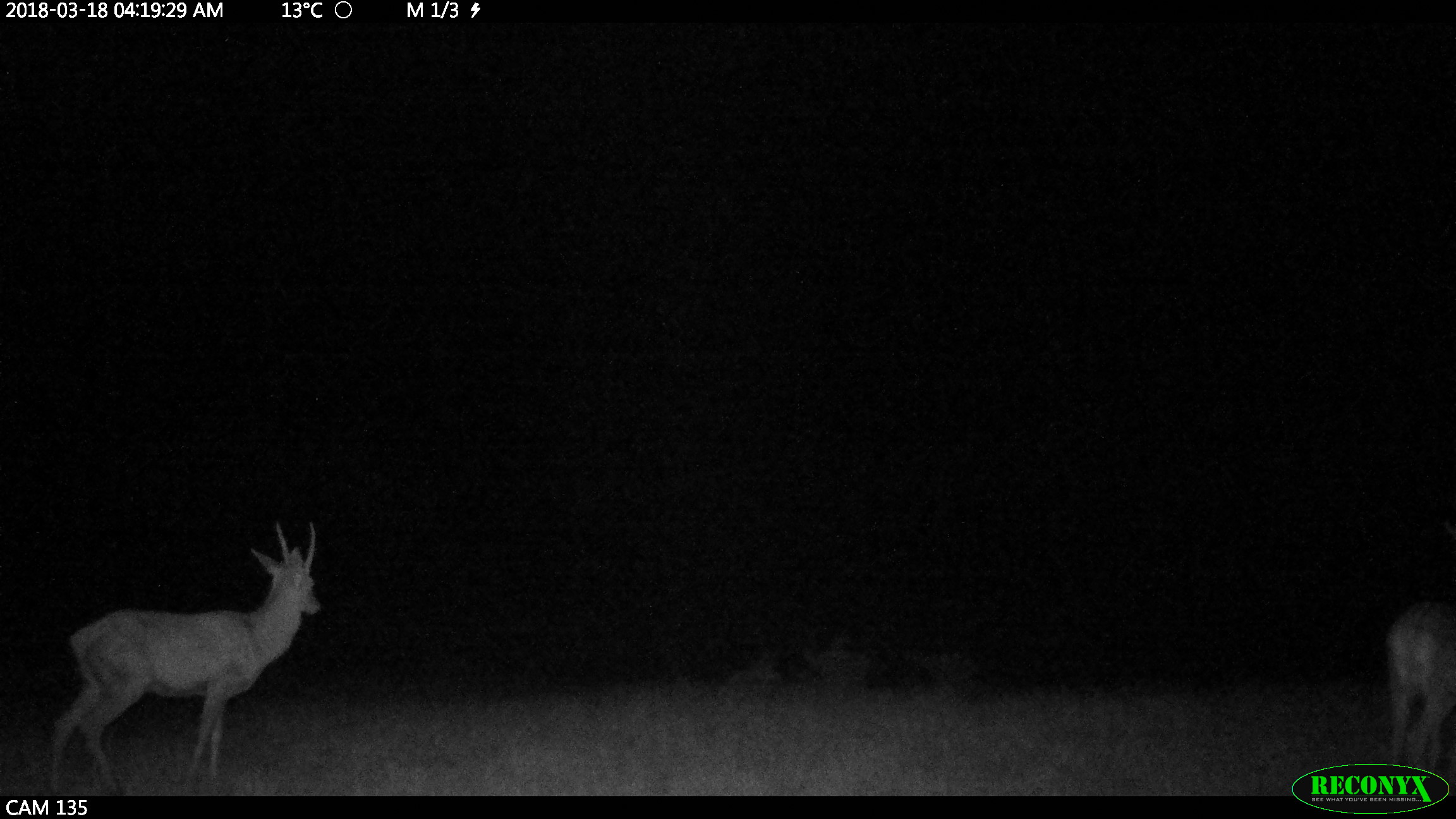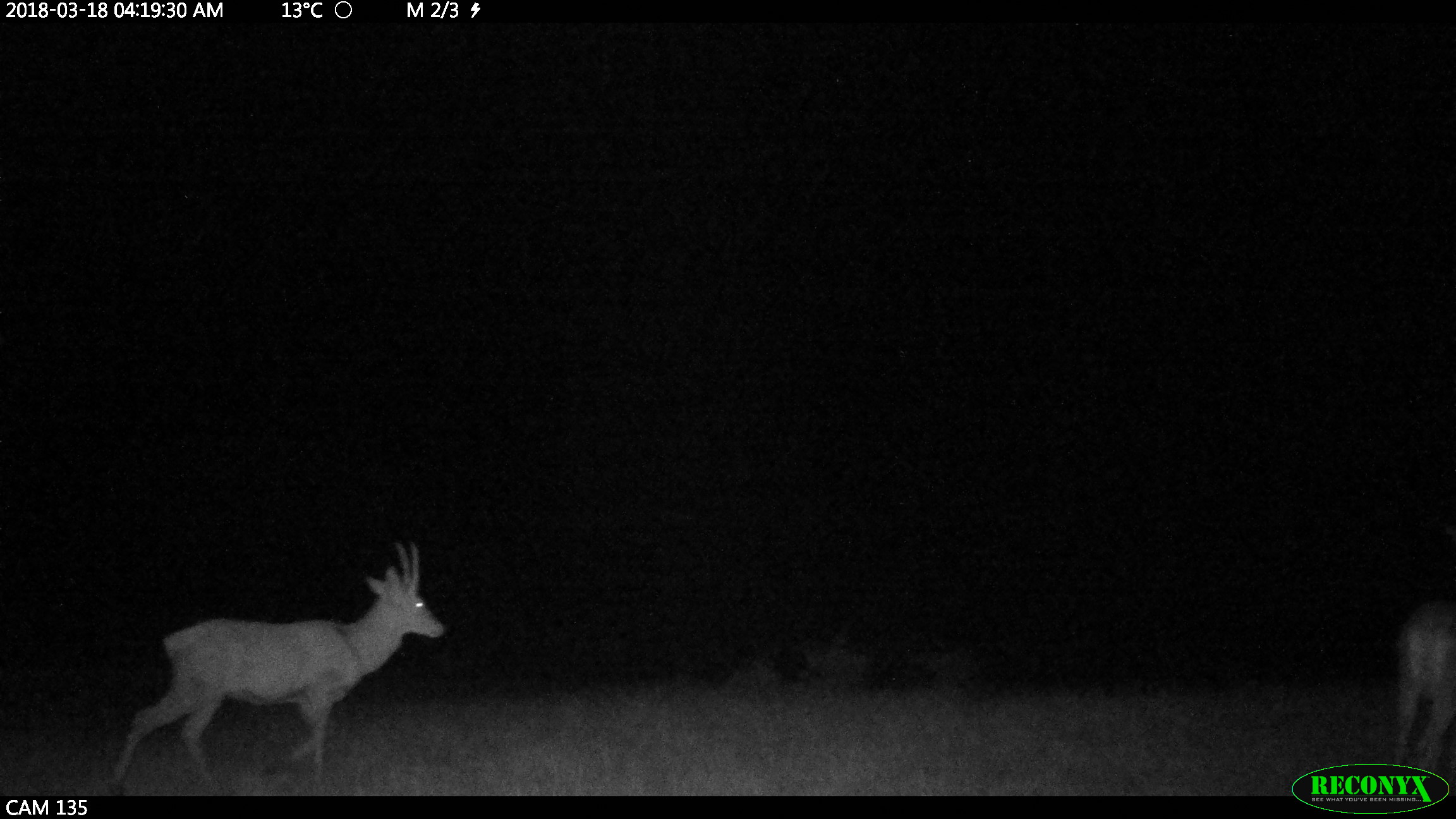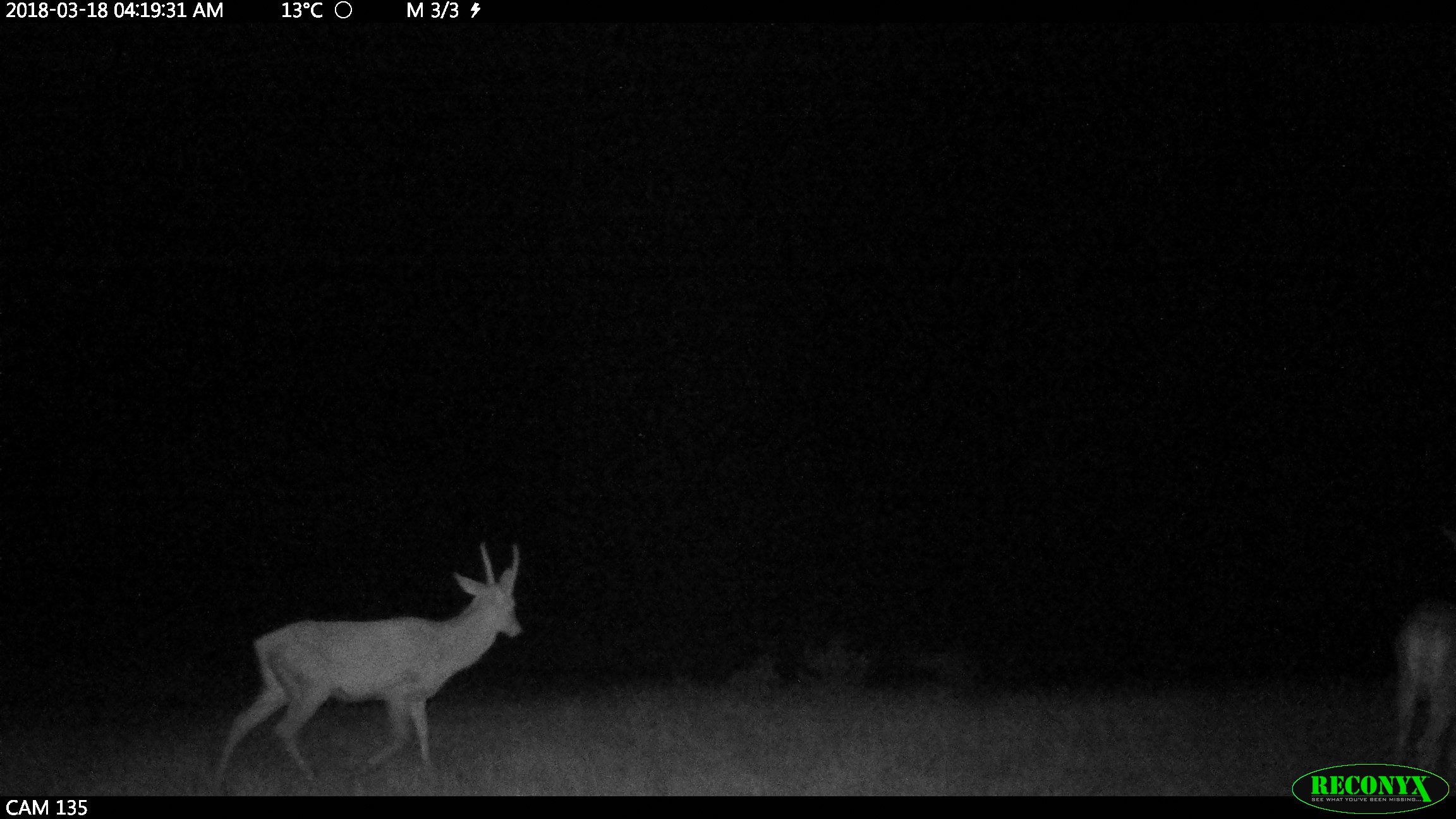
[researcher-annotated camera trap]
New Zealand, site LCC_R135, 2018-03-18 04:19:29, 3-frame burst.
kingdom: Animalia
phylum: Chordata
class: Mammalia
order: Artiodactyla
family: Cervidae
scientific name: Cervidae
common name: deer